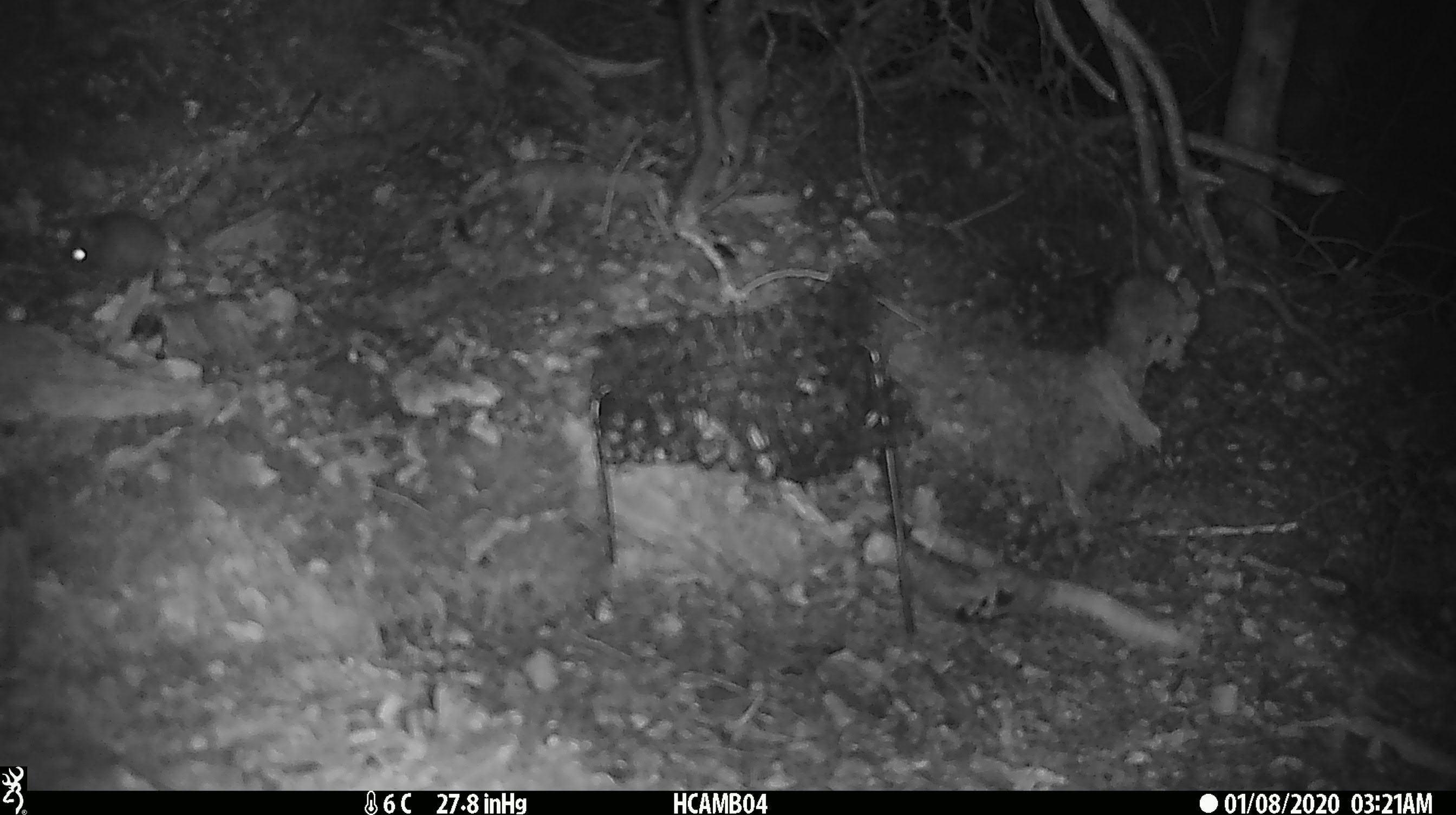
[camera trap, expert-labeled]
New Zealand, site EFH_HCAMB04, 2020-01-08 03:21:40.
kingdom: Animalia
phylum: Chordata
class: Mammalia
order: Rodentia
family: Muridae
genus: Mus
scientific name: Mus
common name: mouse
Mouse (Mus).